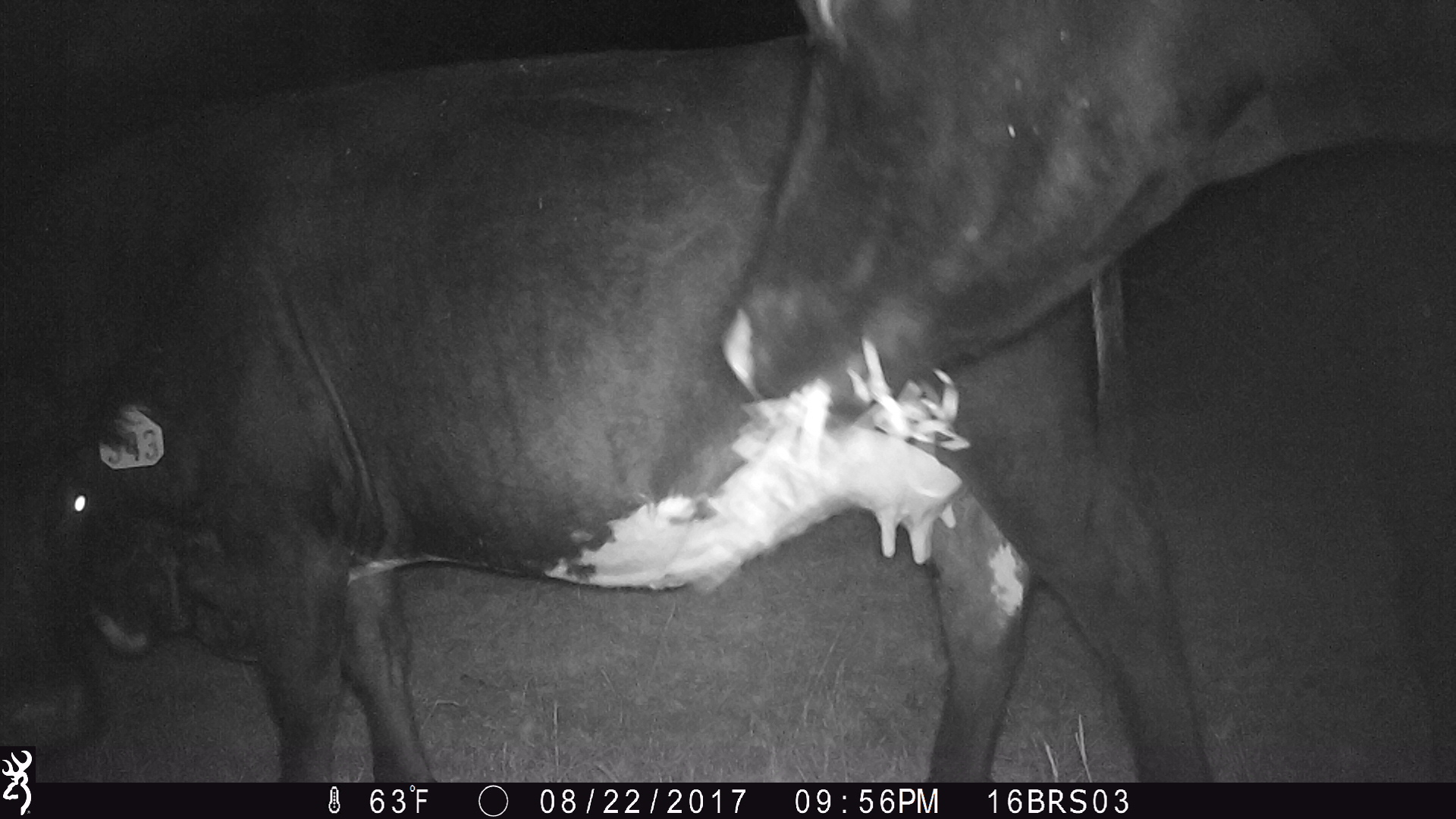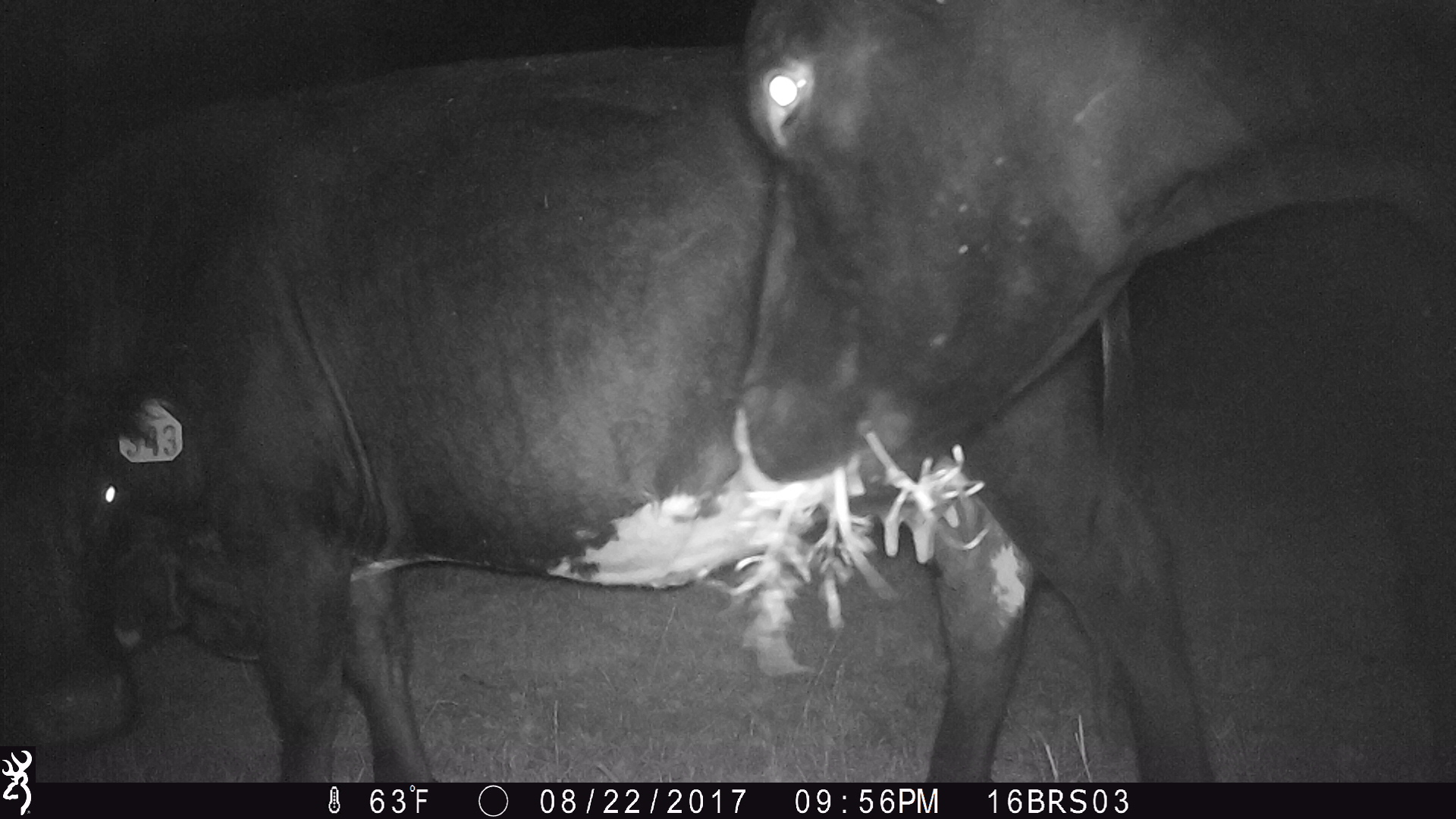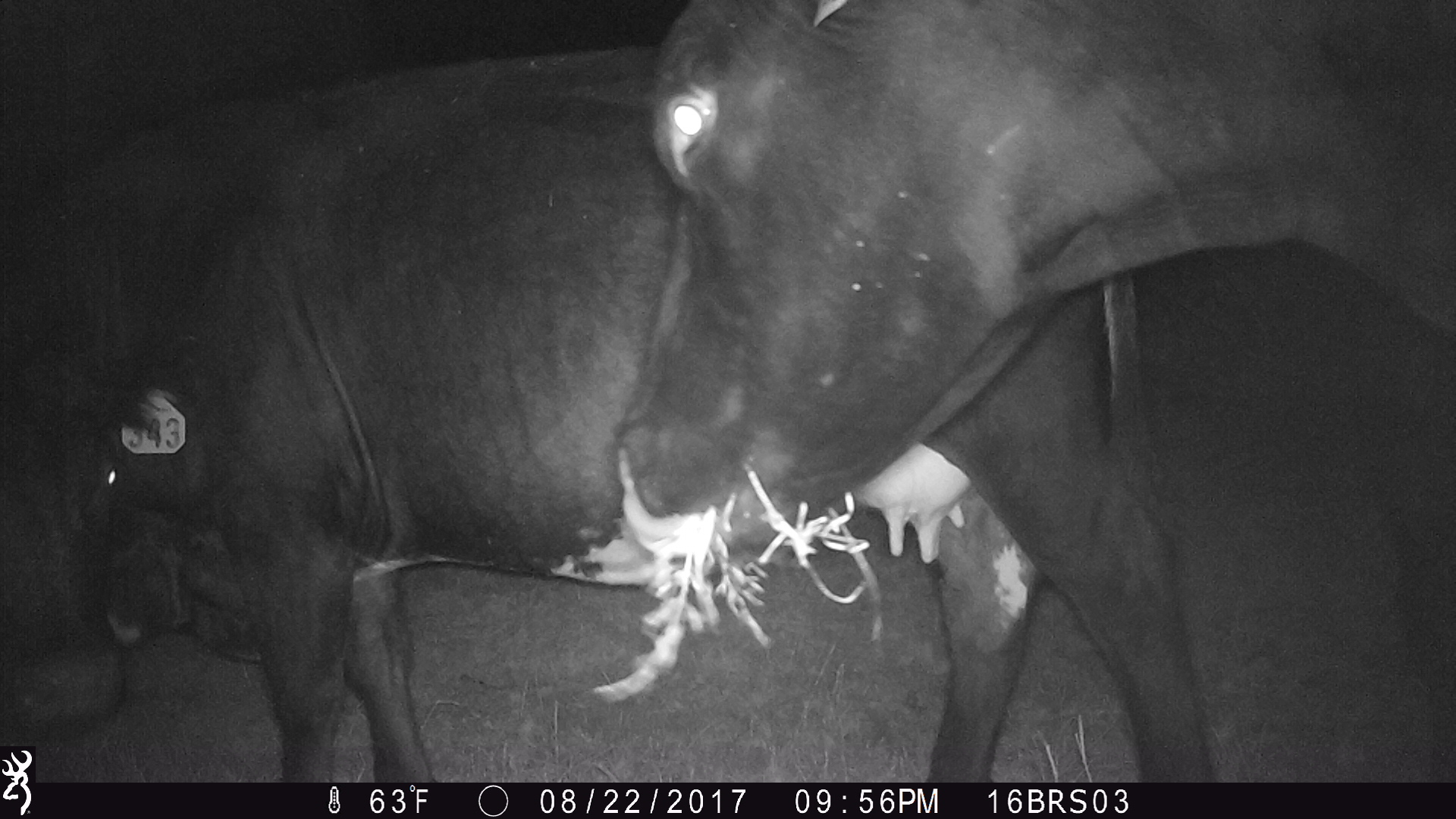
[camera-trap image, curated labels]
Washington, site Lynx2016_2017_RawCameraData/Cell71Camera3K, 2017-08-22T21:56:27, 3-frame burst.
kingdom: Animalia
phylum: Chordata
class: Mammalia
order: Artiodactyla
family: Bovidae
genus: Bos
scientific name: Bos taurus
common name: domestic cattle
Domestic cattle (Bos taurus). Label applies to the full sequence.